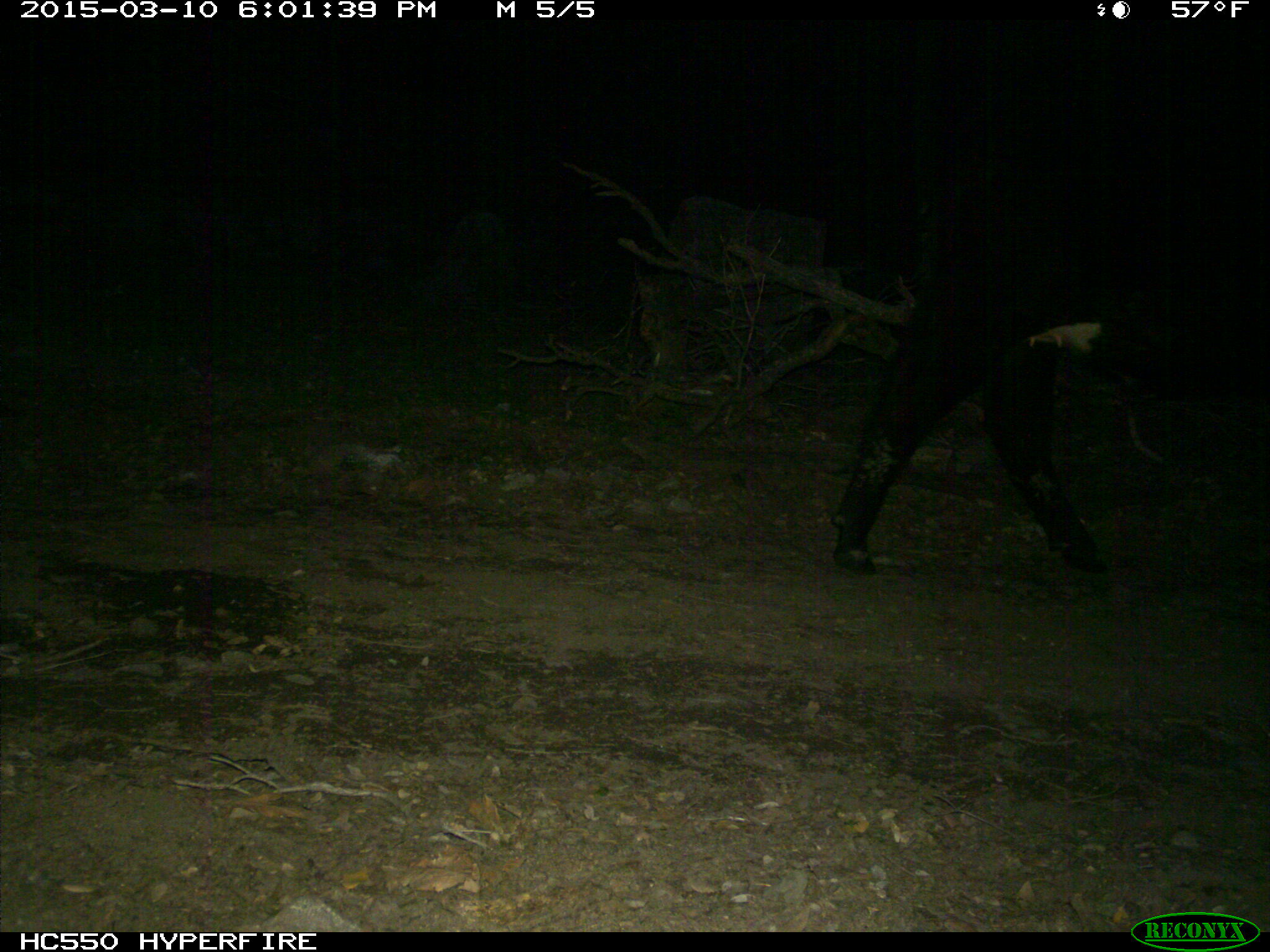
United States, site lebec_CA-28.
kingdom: Animalia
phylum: Chordata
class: Mammalia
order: Artiodactyla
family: Bovidae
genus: Bos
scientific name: Bos taurus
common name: domestic cow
Bos taurus (domestic cow).